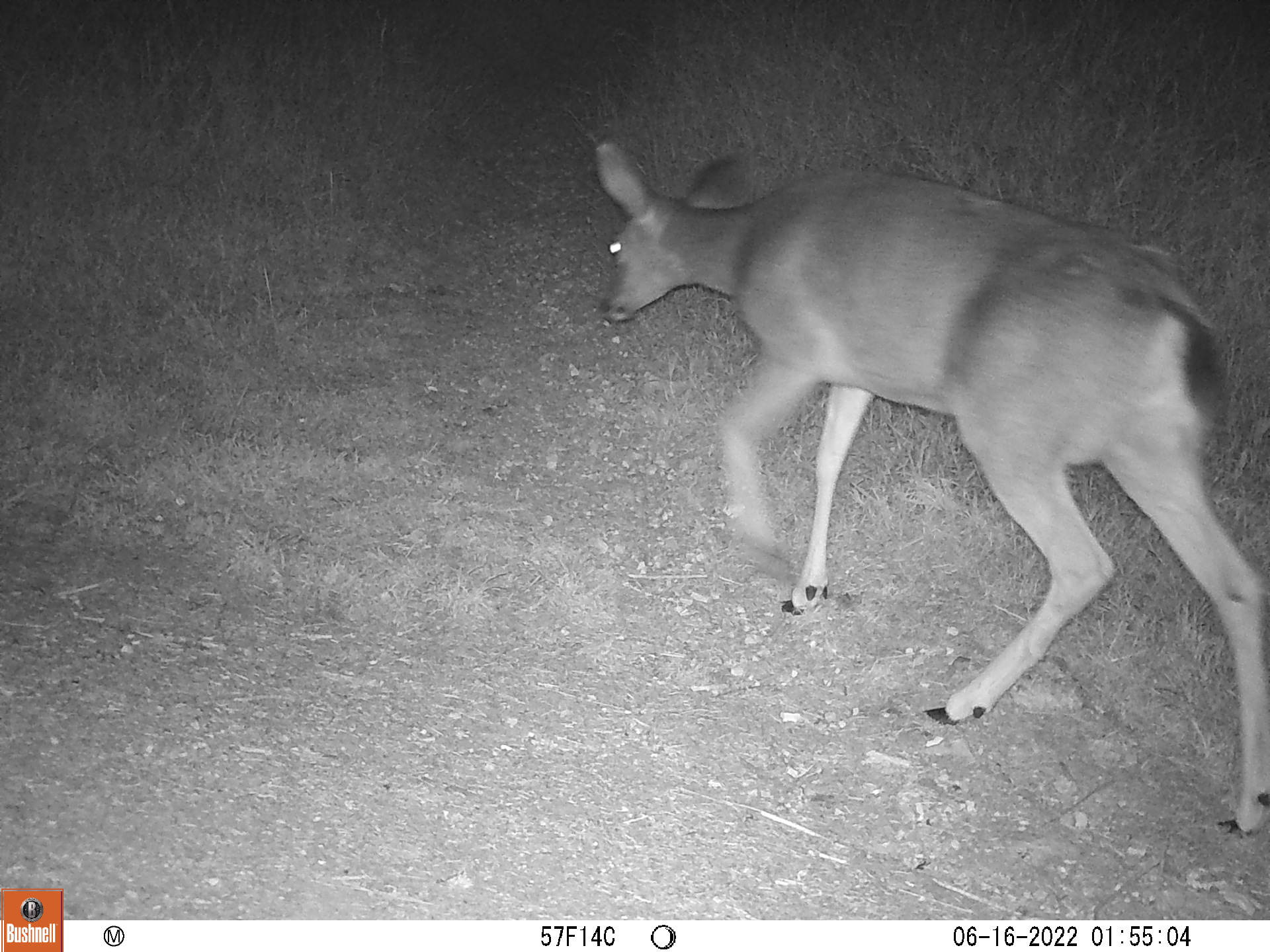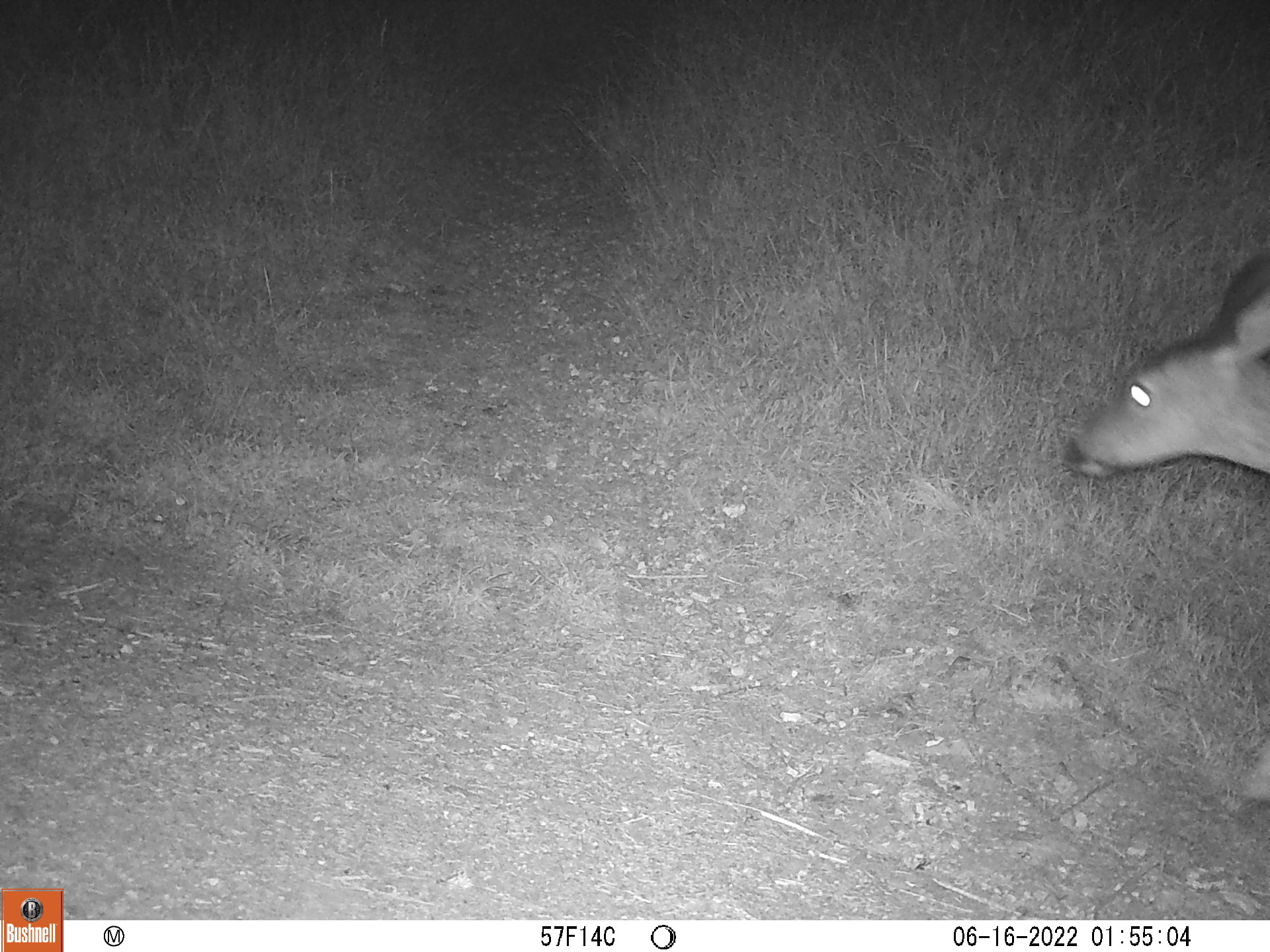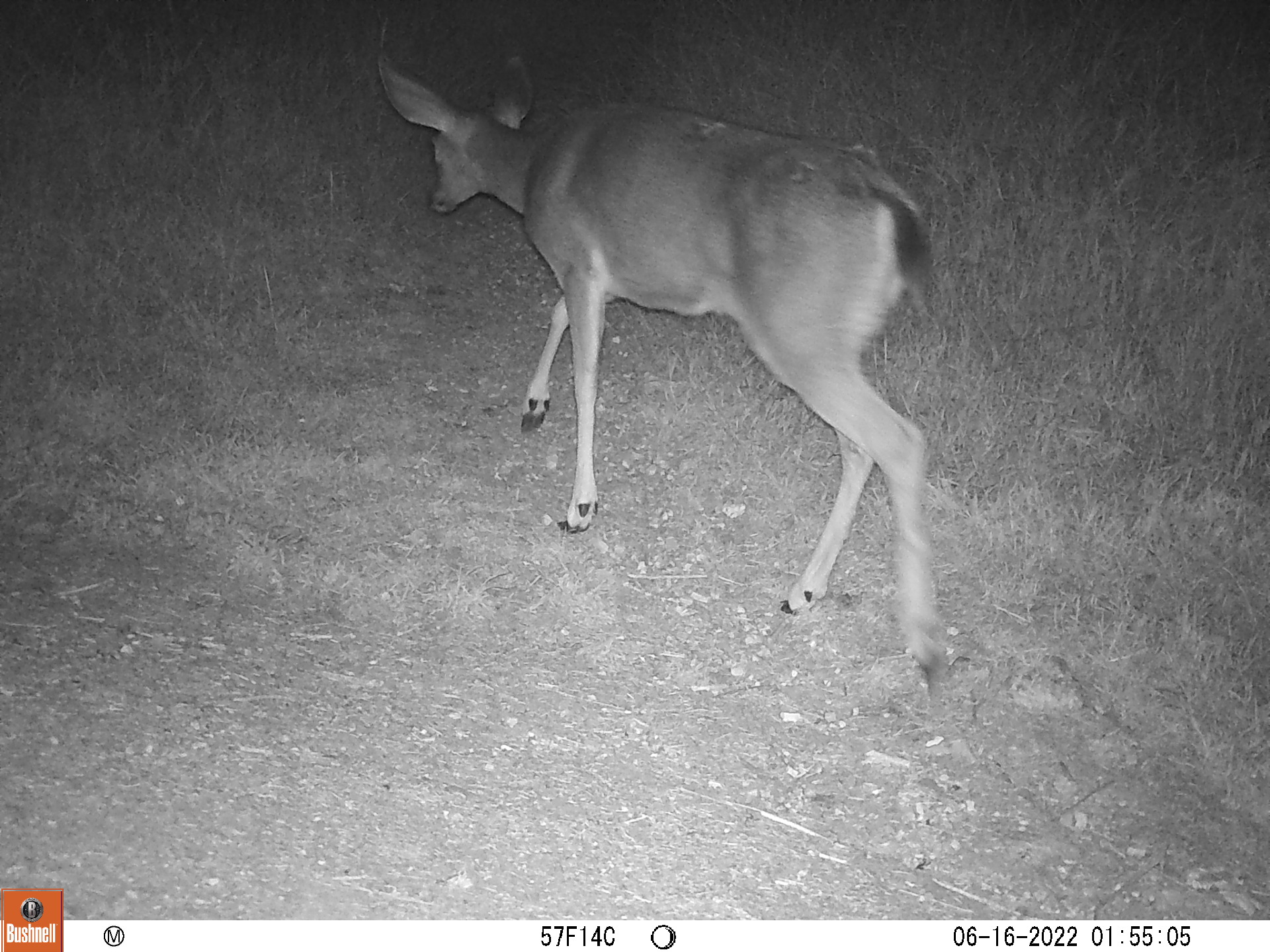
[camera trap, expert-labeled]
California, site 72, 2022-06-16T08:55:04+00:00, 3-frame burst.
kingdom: Animalia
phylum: Chordata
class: Mammalia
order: Artiodactyla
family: Cervidae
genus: Odocoileus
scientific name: Odocoileus hemionus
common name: mule deer